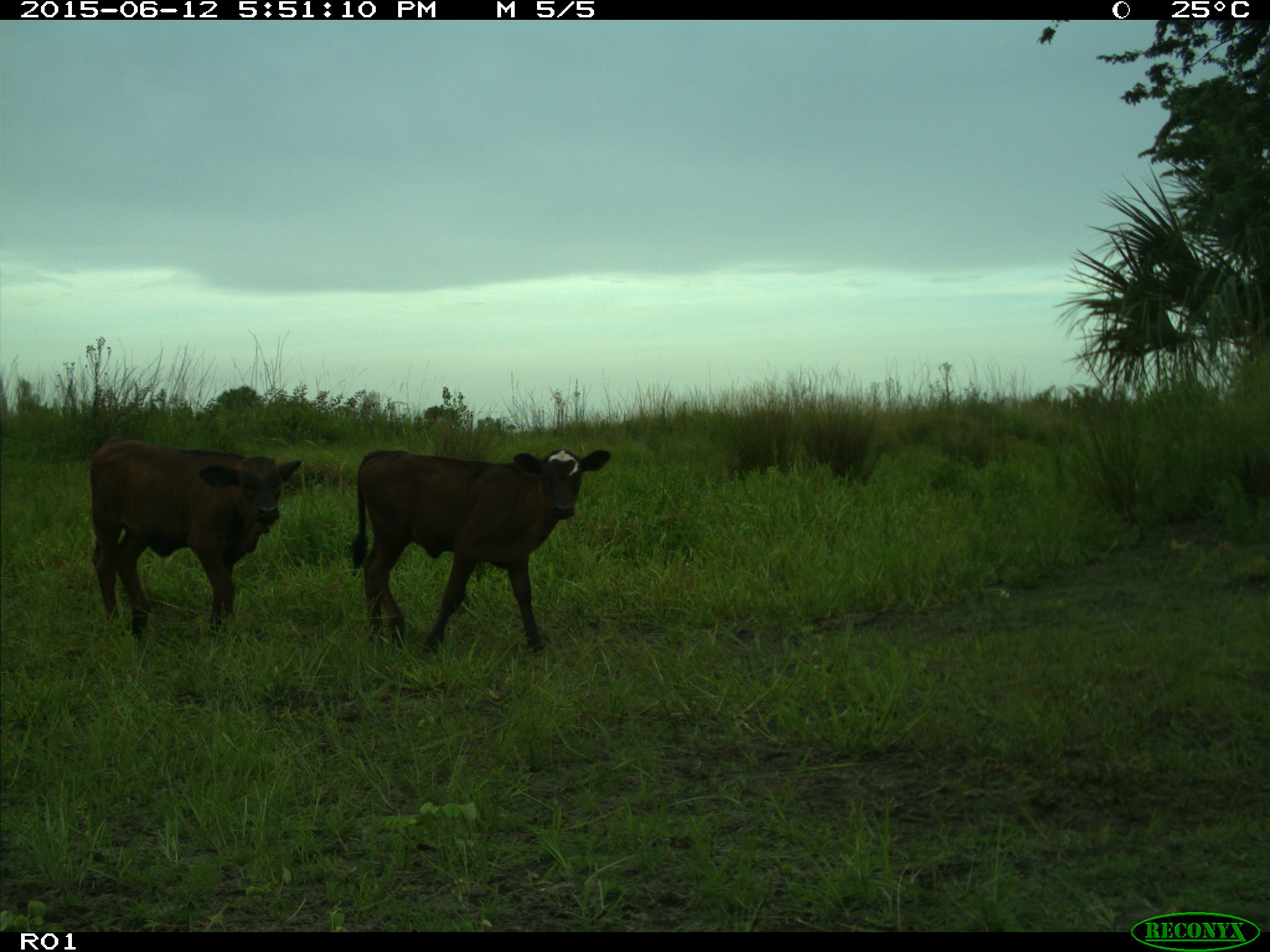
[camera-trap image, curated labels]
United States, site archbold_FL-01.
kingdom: Animalia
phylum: Chordata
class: Mammalia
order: Artiodactyla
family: Bovidae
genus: Bos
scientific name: Bos taurus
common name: domestic cow